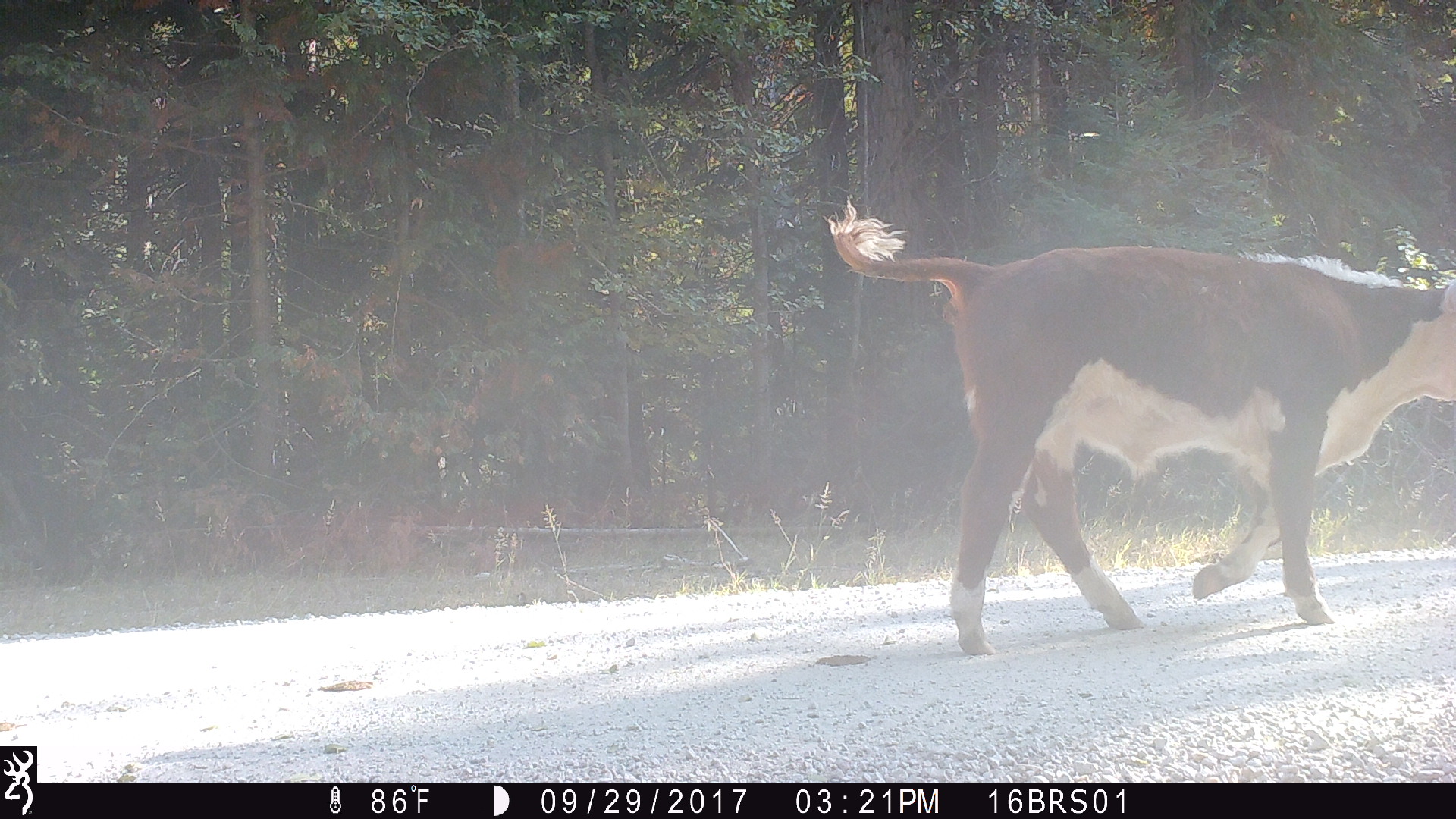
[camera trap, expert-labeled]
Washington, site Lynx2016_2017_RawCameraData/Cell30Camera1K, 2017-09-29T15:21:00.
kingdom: Animalia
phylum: Chordata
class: Mammalia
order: Artiodactyla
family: Bovidae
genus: Bos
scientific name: Bos taurus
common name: domestic cattle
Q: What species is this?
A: Domestic cattle (Bos taurus).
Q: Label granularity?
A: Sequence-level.